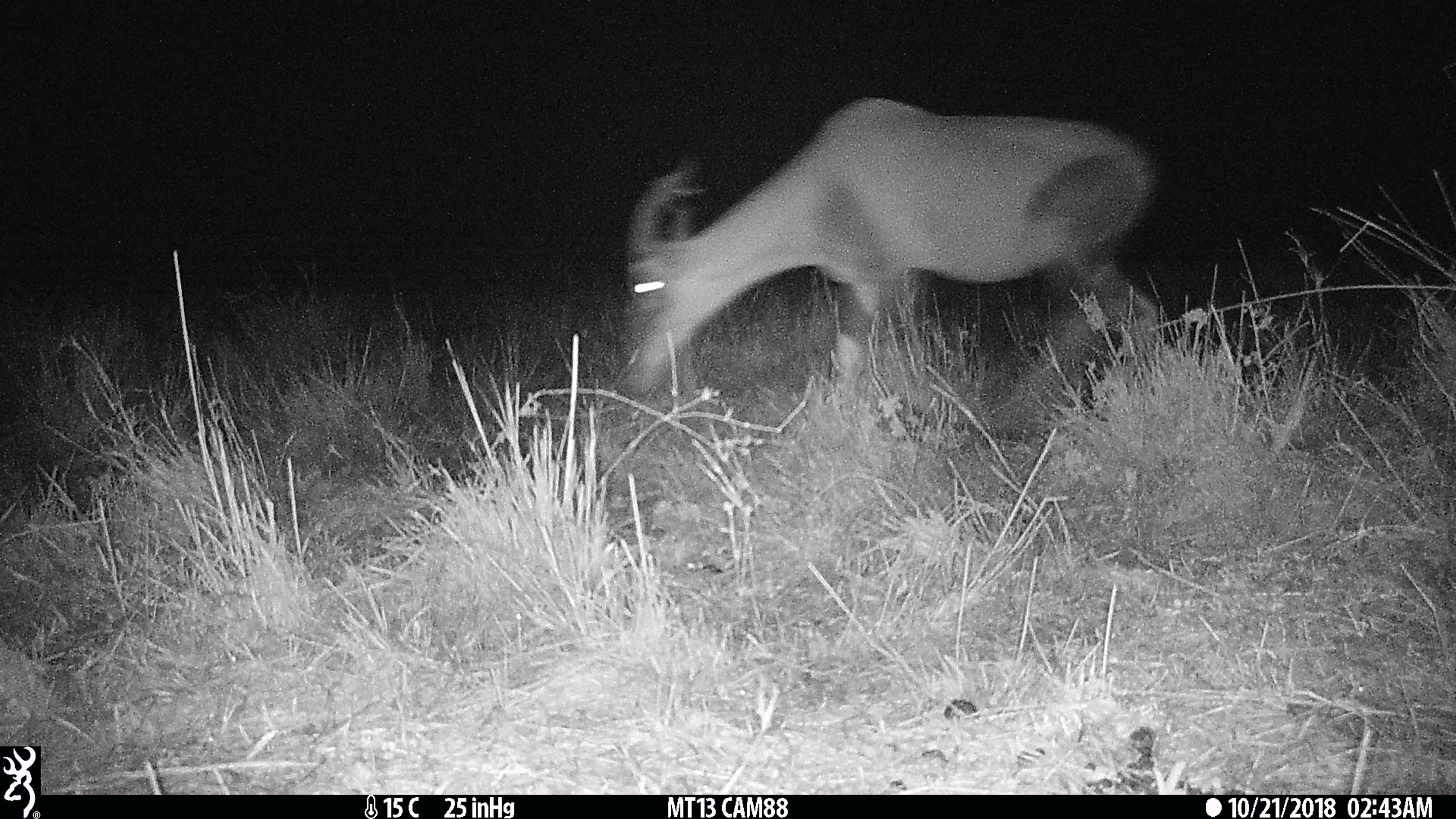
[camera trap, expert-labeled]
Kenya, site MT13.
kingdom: Animalia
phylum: Chordata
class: Mammalia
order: Artiodactyla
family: Bovidae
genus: Damaliscus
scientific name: Damaliscus lunatus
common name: topi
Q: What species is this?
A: Topi (Damaliscus lunatus).